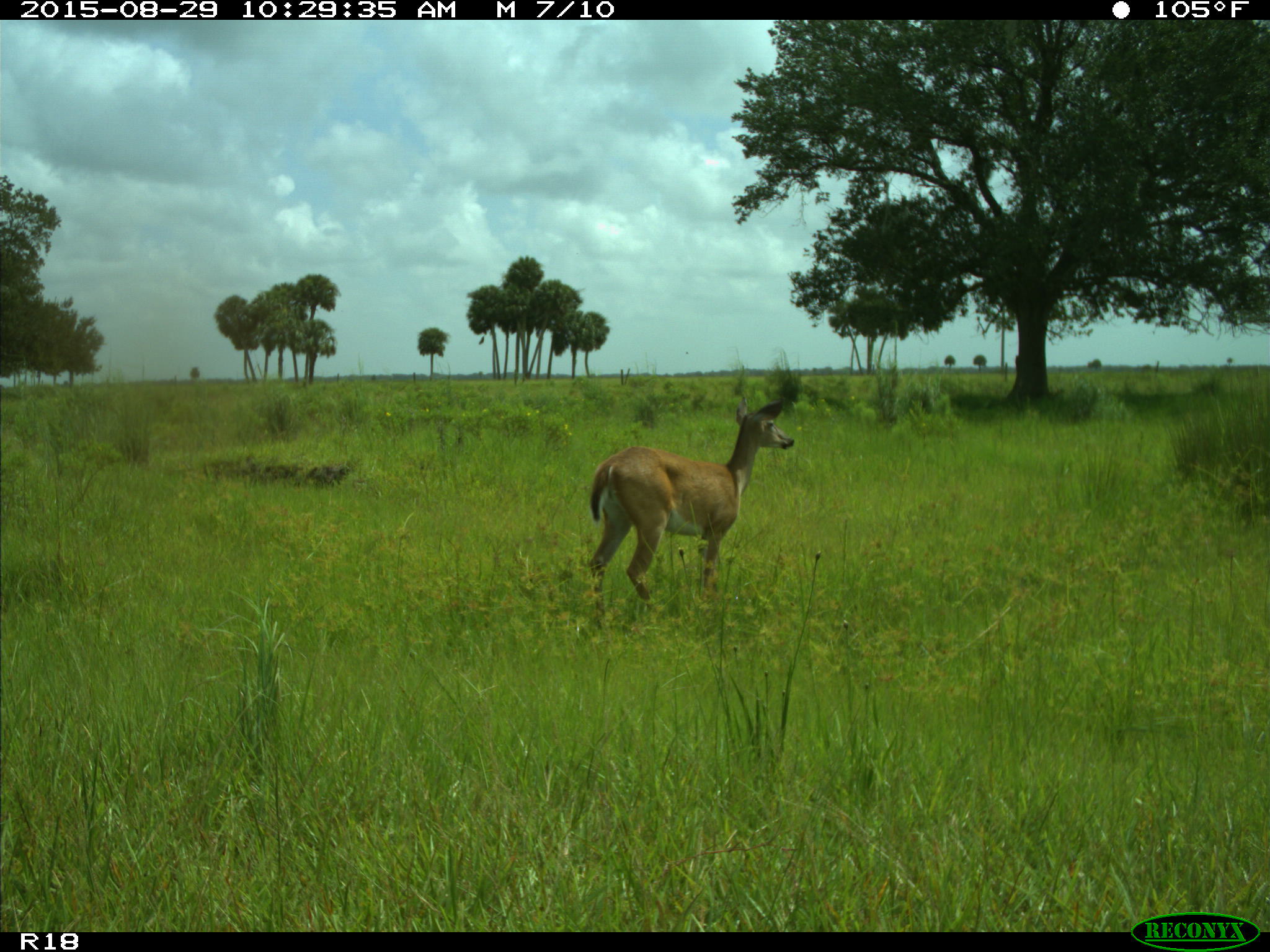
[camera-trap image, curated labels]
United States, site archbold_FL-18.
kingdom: Animalia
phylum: Chordata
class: Mammalia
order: Artiodactyla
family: Cervidae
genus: Odocoileus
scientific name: Odocoileus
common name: deer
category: unidentified deer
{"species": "unidentified deer (deer) (Odocoileus)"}